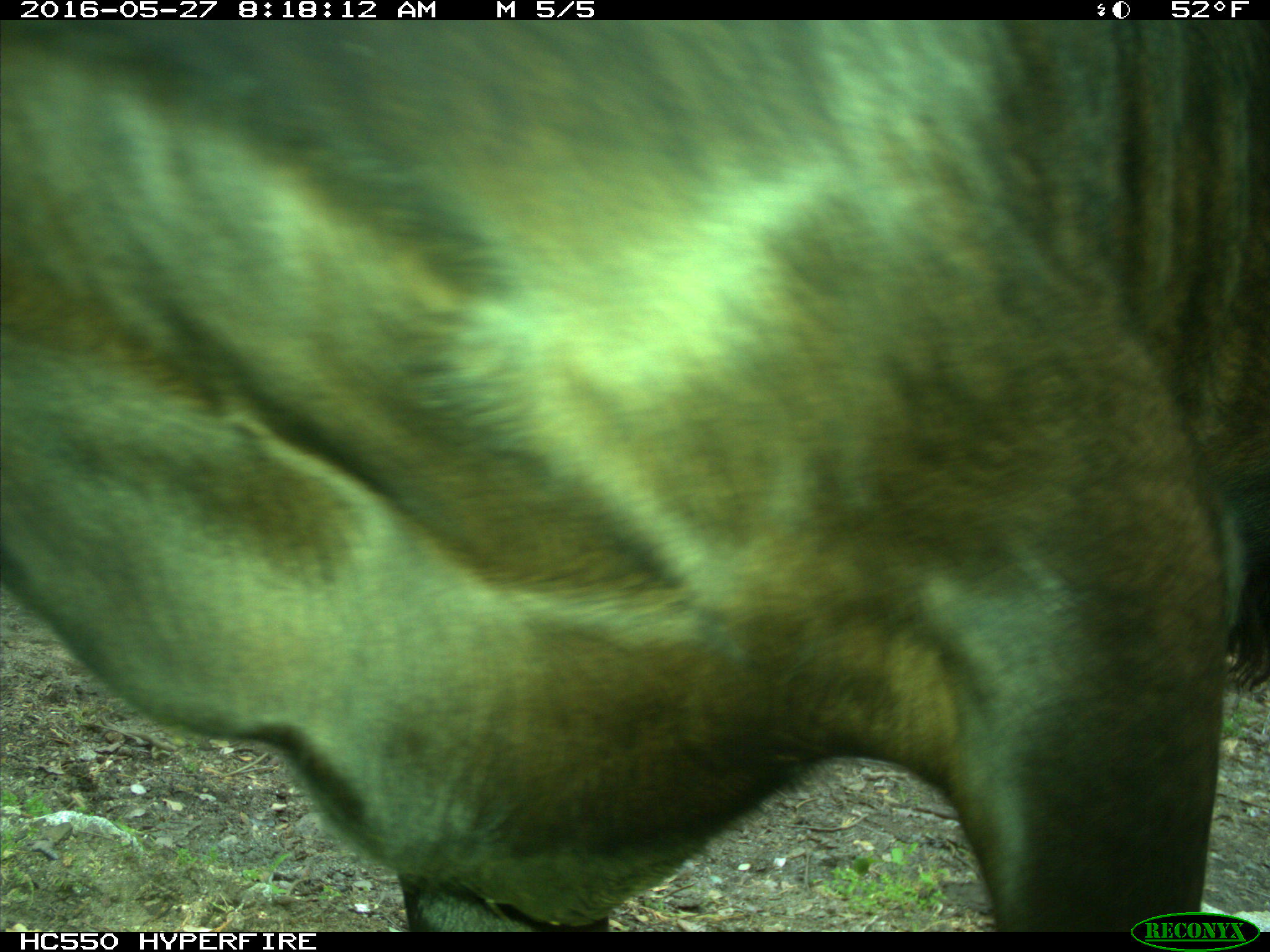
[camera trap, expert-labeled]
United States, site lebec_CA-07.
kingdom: Animalia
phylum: Chordata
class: Mammalia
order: Artiodactyla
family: Bovidae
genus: Bos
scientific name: Bos taurus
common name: domestic cow